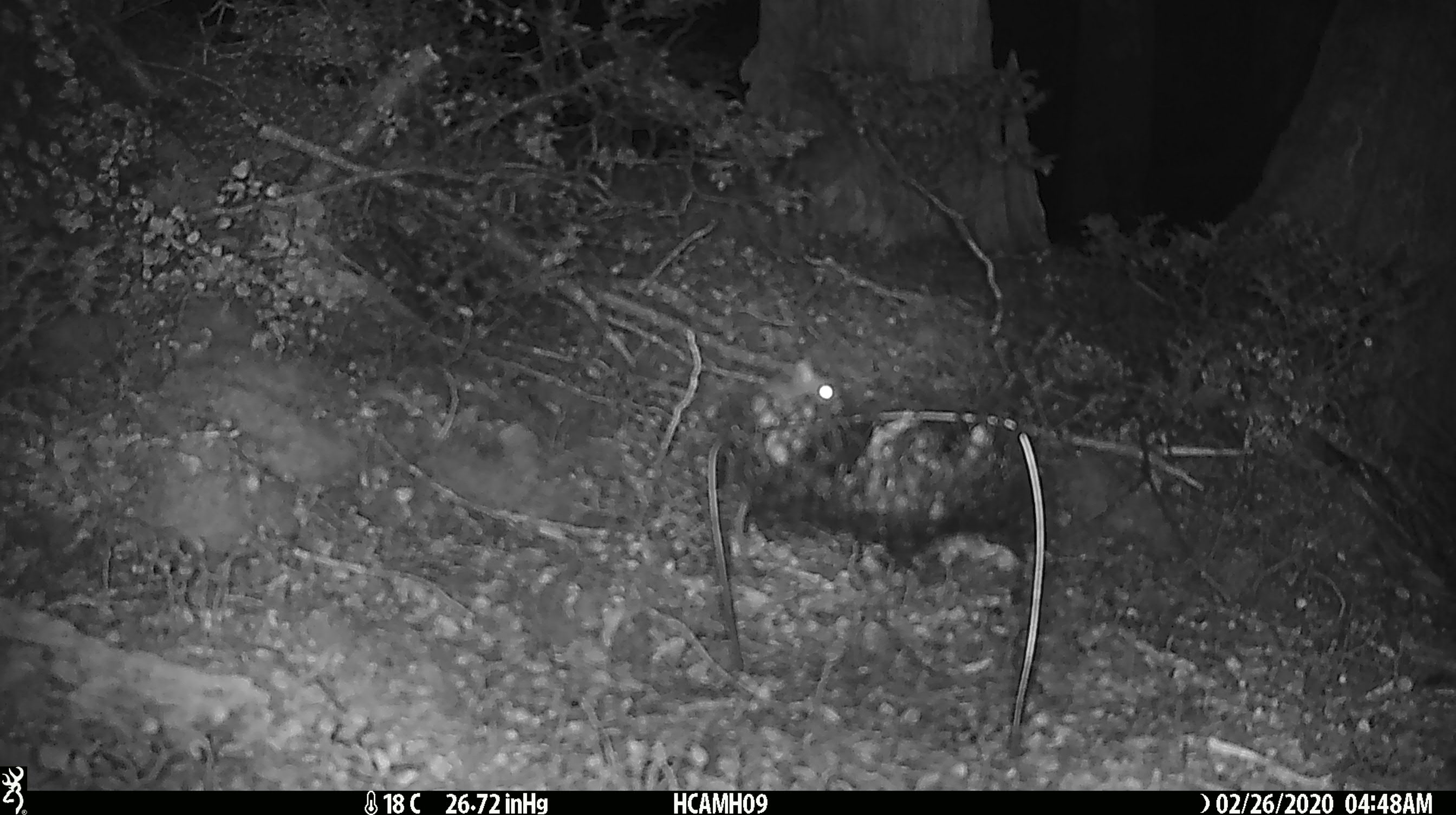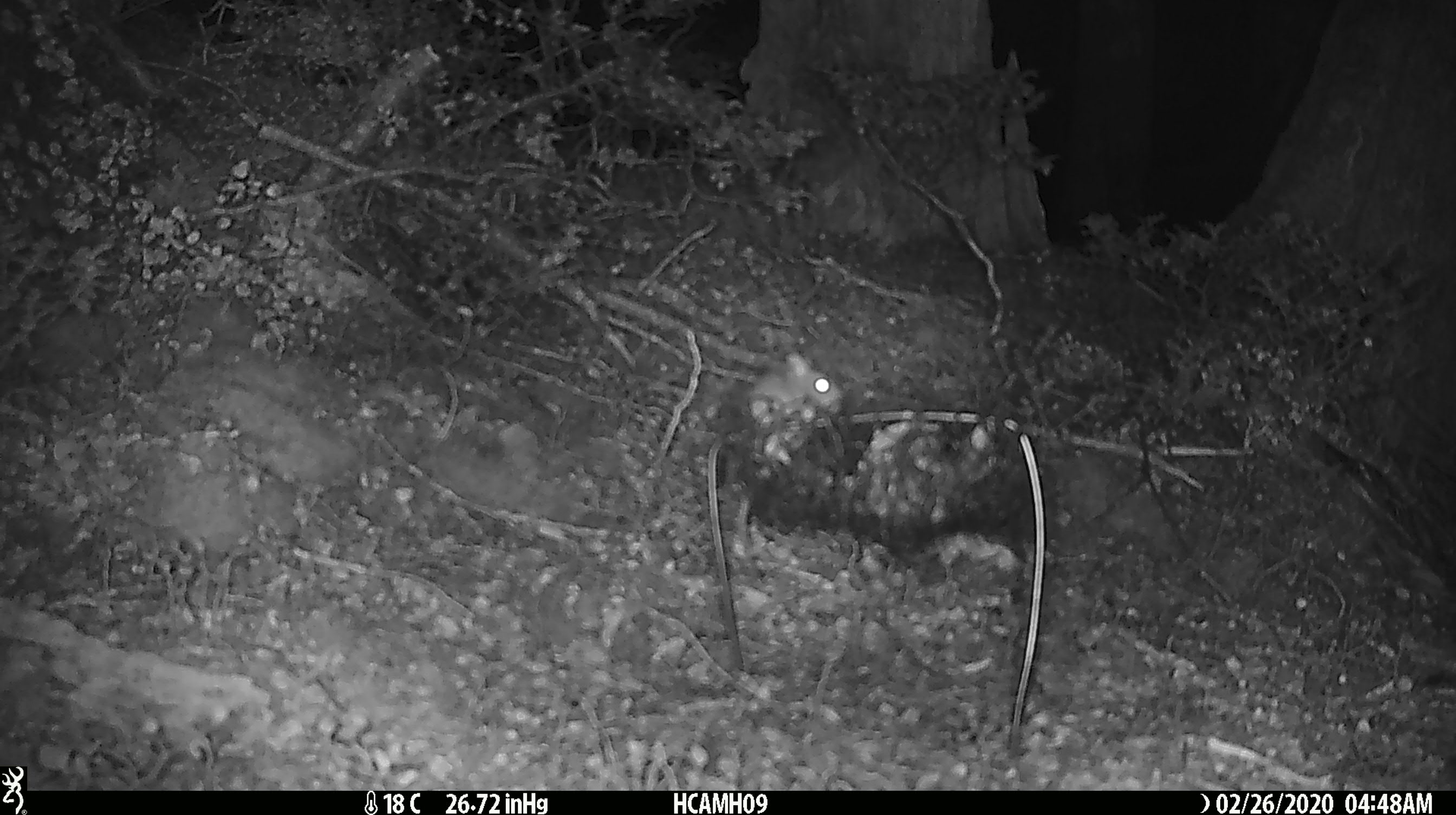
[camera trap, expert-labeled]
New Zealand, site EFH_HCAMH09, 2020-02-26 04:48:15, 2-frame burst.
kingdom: Animalia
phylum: Chordata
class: Mammalia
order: Rodentia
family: Muridae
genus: Mus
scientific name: Mus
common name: mouse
Mouse (Mus).